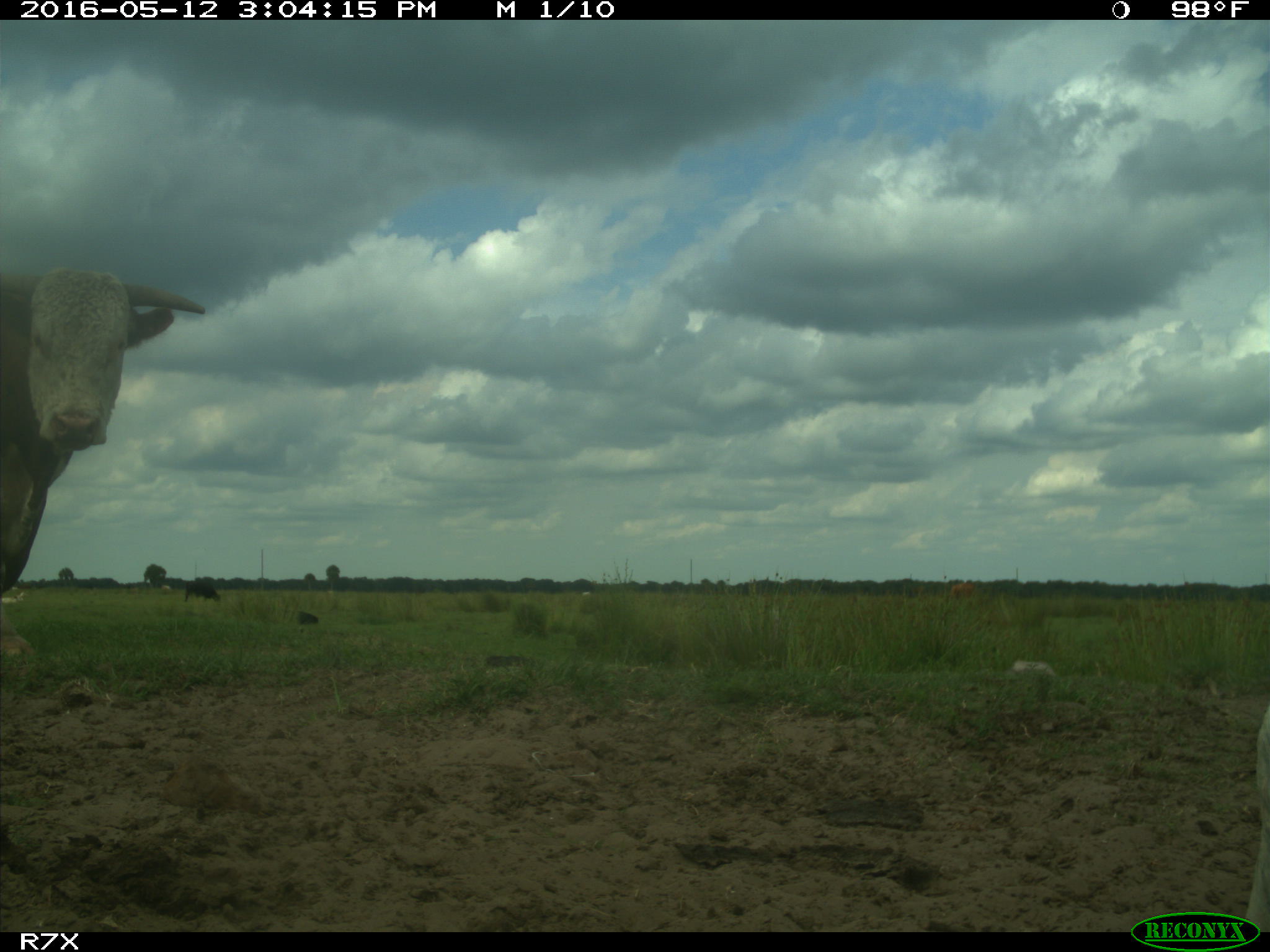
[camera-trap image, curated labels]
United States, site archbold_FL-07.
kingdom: Animalia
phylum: Chordata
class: Mammalia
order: Artiodactyla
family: Bovidae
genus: Bos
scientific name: Bos taurus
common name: domestic cow